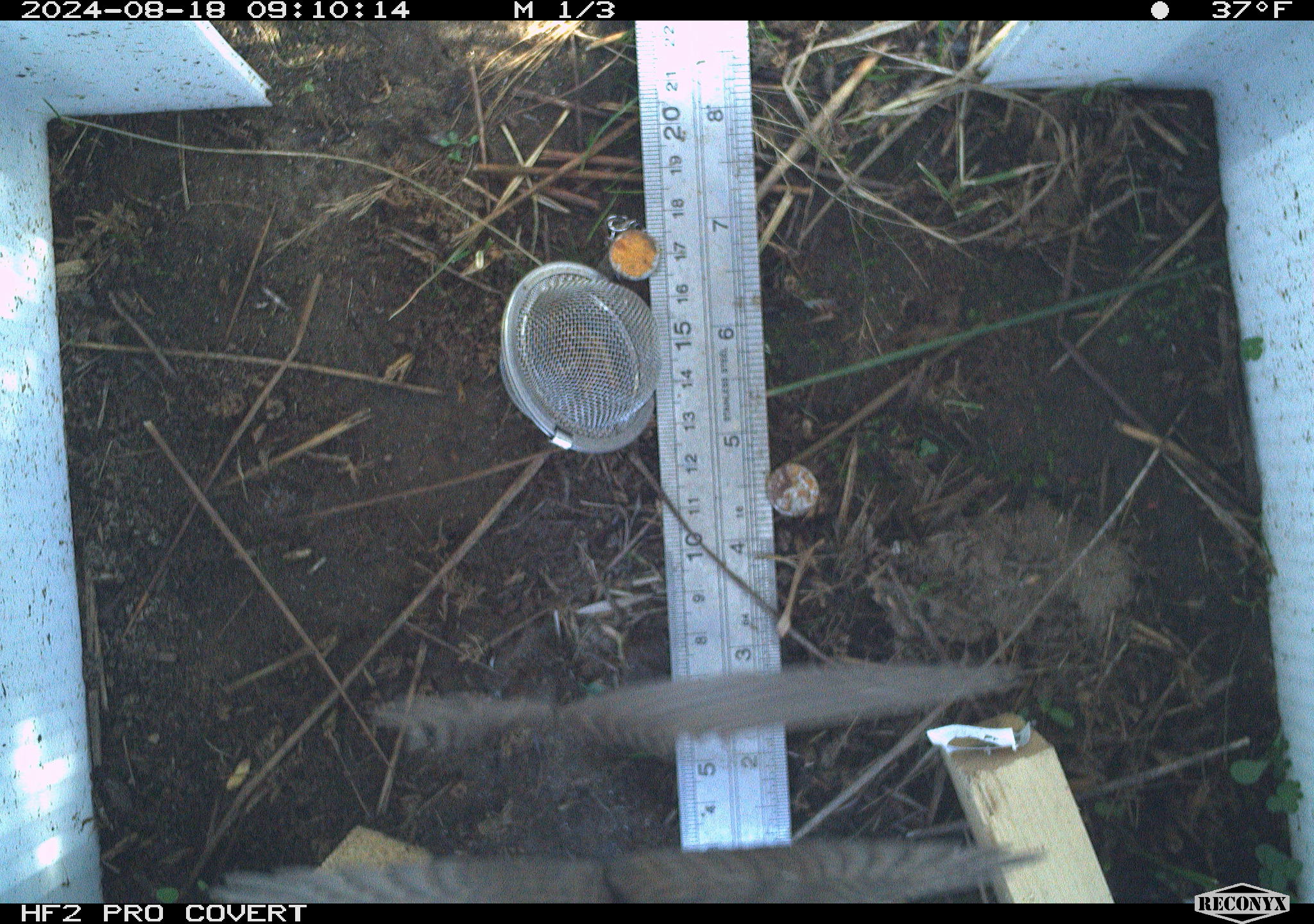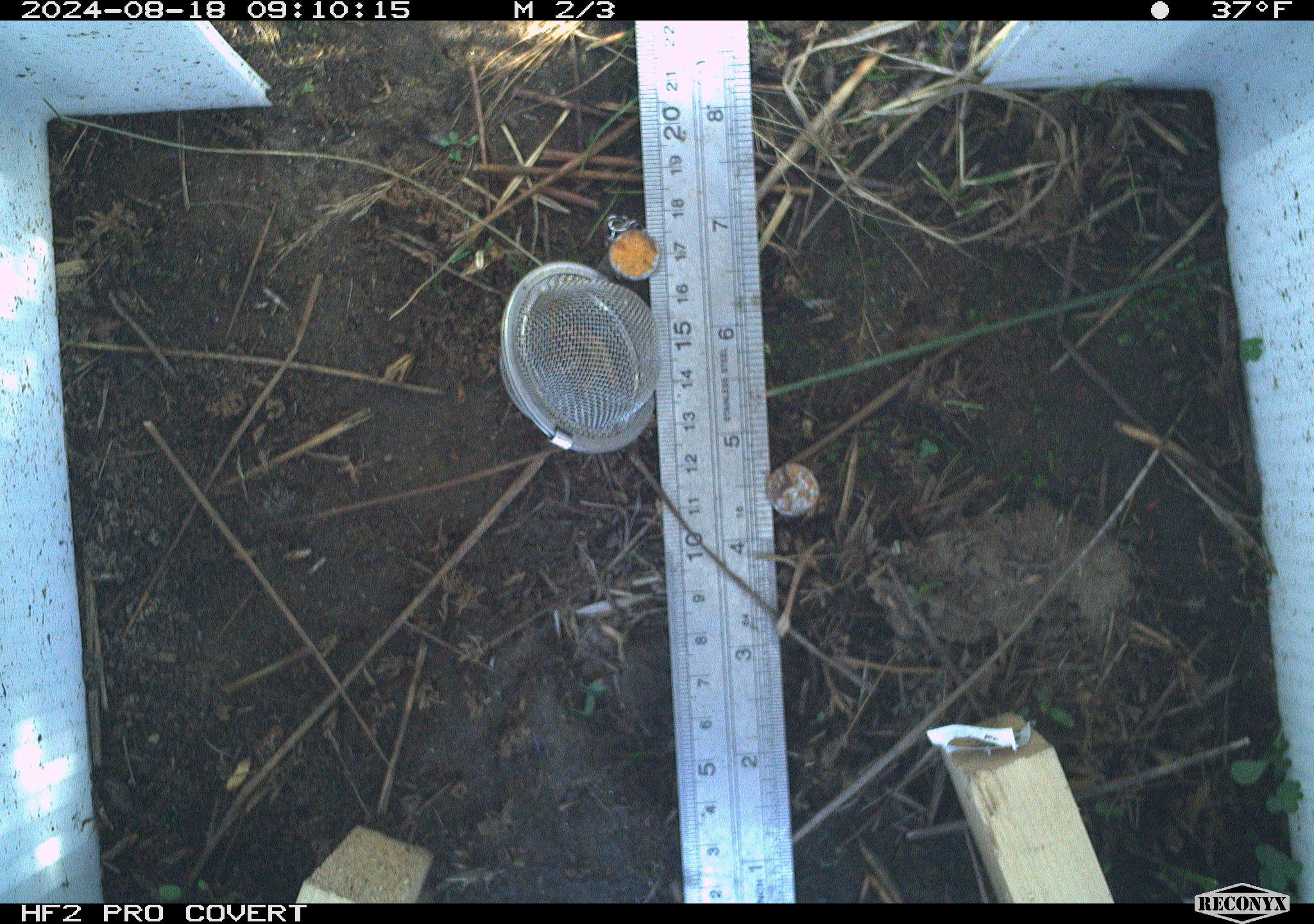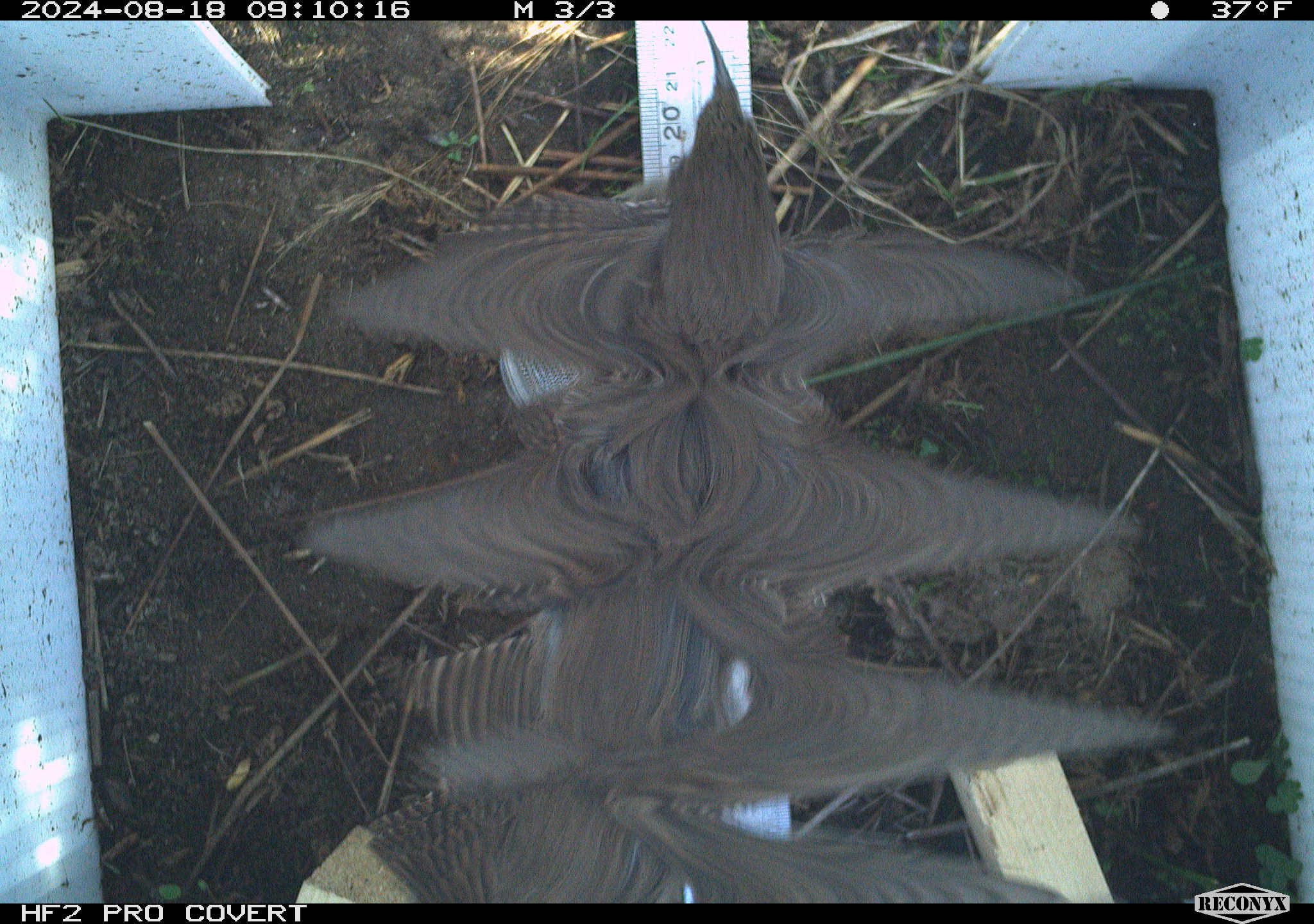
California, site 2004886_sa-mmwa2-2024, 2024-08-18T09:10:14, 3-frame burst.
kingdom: Animalia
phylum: Chordata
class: Aves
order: Passeriformes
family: Troglodytidae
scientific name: Troglodytidae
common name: wren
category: troglodytidae family